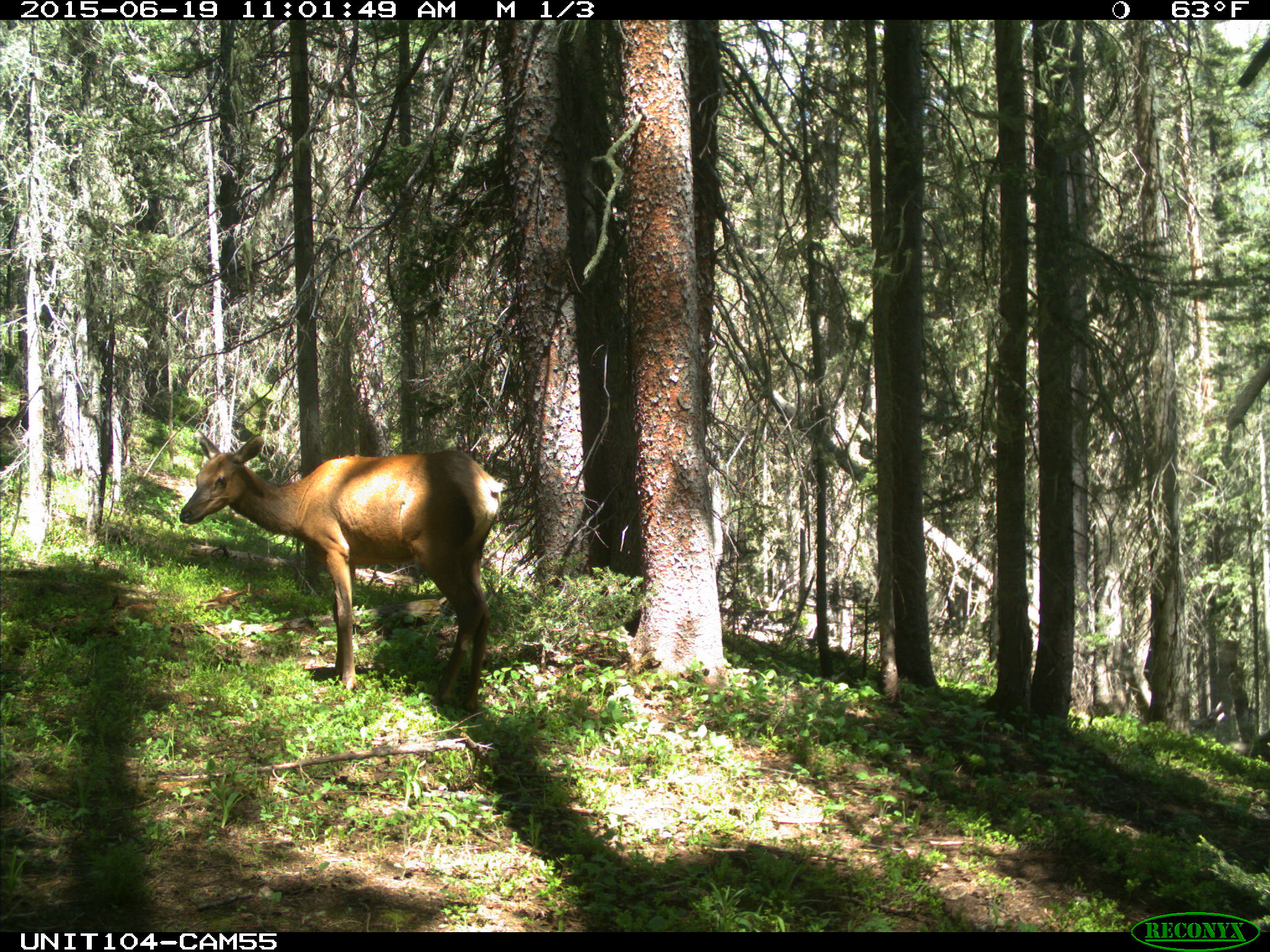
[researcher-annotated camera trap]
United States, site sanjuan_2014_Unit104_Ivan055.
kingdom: Animalia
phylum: Chordata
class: Mammalia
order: Artiodactyla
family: Cervidae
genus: Cervus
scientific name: Cervus elaphus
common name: red deer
Cervus elaphus (red deer).